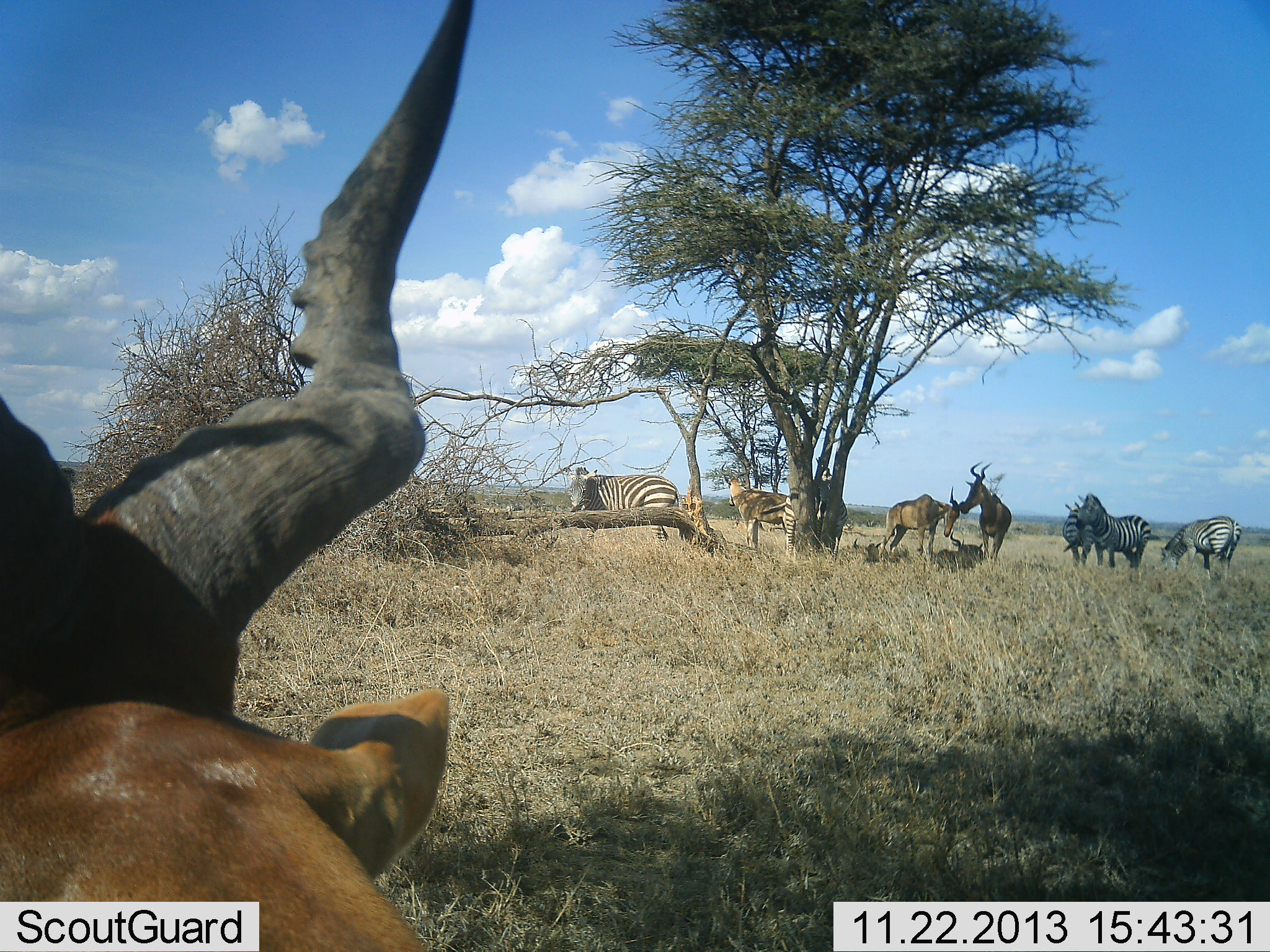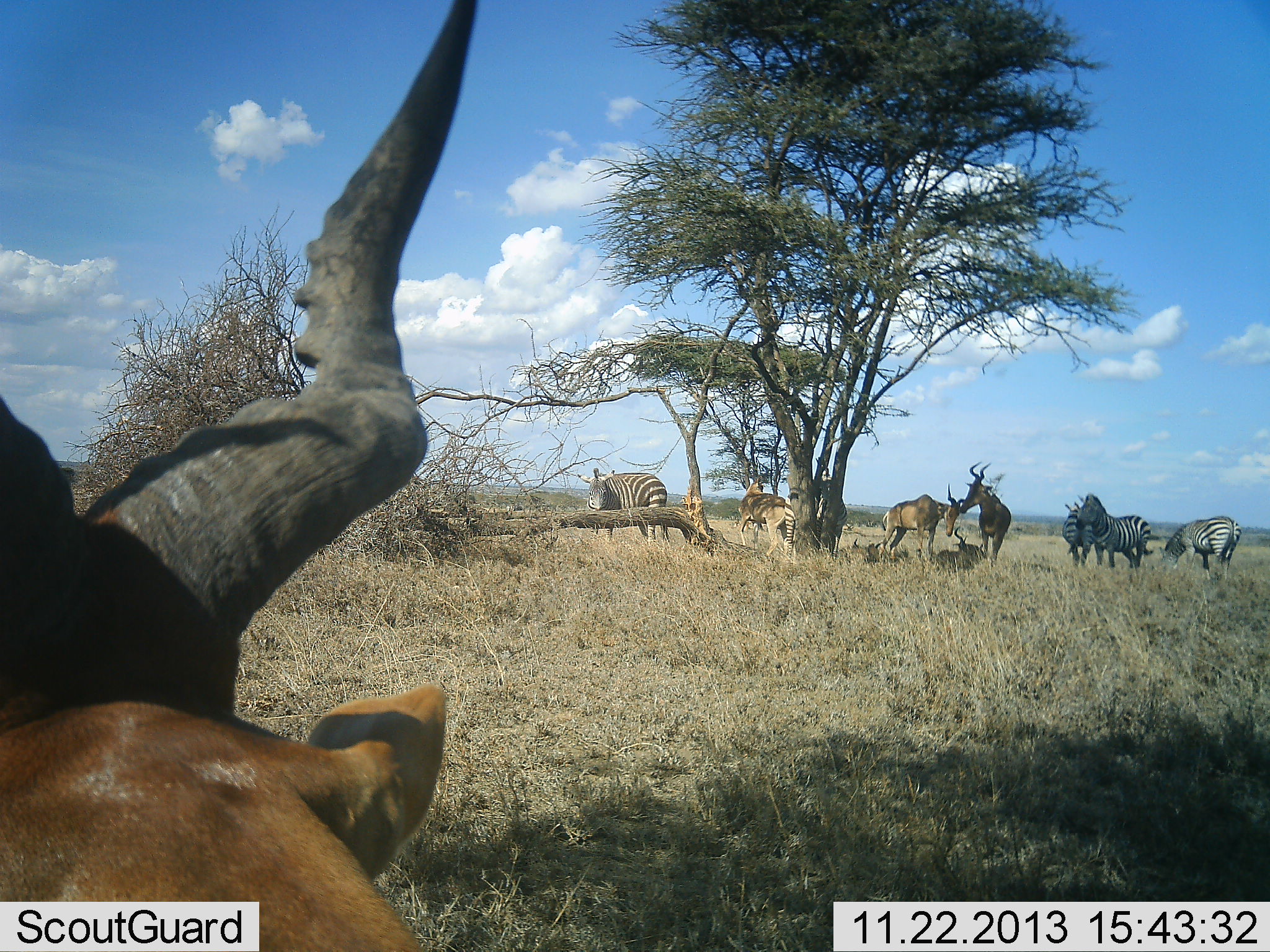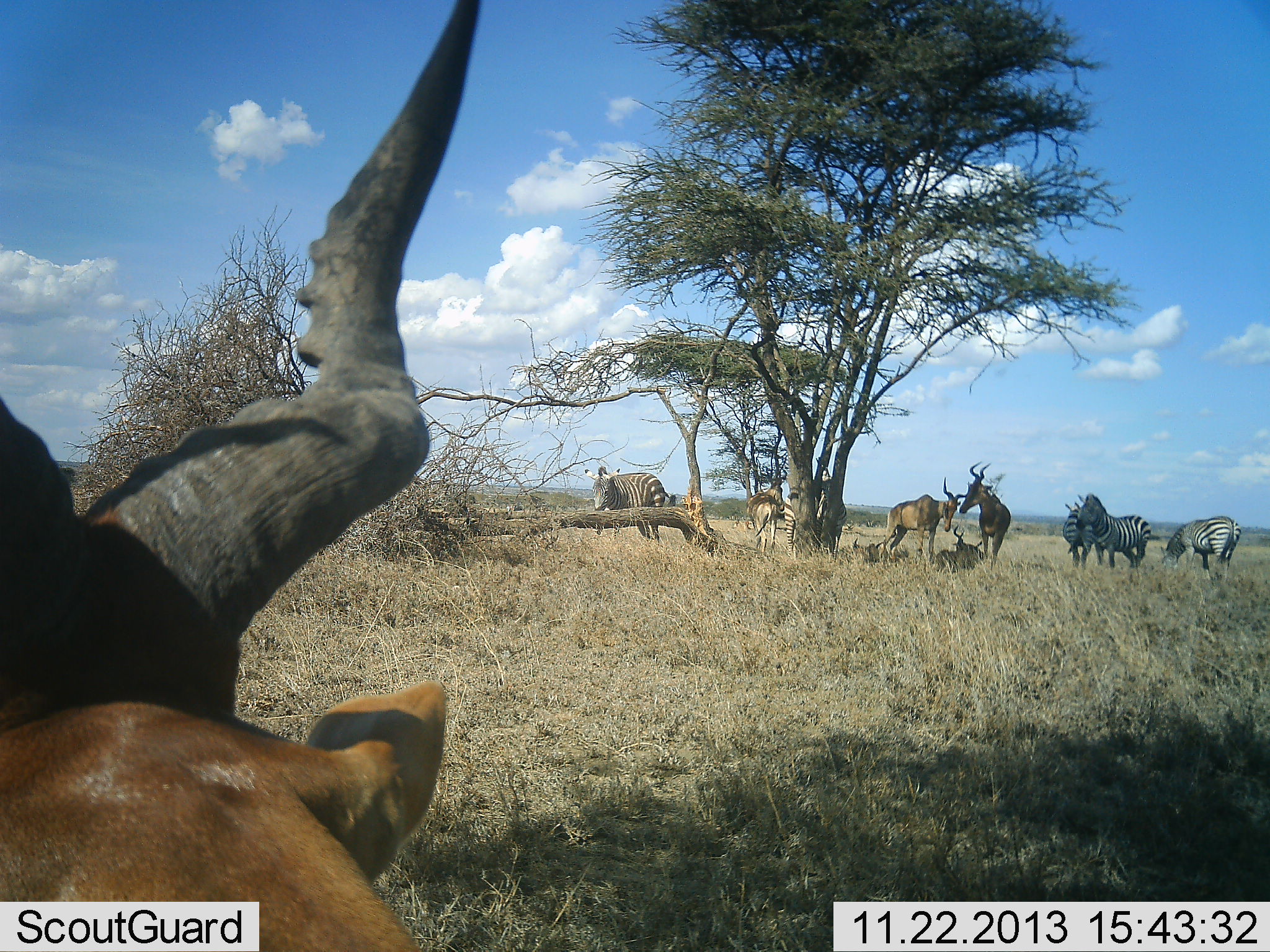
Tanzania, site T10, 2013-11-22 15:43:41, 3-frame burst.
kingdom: Animalia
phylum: Chordata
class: Mammalia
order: Artiodactyla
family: Bovidae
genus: Alcelaphus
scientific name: Alcelaphus buselaphus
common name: hartebeest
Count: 5.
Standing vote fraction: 80%.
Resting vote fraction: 70%.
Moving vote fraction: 30%.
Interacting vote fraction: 40%.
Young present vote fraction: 0%.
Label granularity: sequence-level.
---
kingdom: Animalia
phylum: Chordata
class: Mammalia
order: Perissodactyla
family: Equidae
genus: Equus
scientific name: Equus quagga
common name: plains zebra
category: zebra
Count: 4.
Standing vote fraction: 100%.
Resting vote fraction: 0%.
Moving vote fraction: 30%.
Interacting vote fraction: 20%.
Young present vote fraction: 0%.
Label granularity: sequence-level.